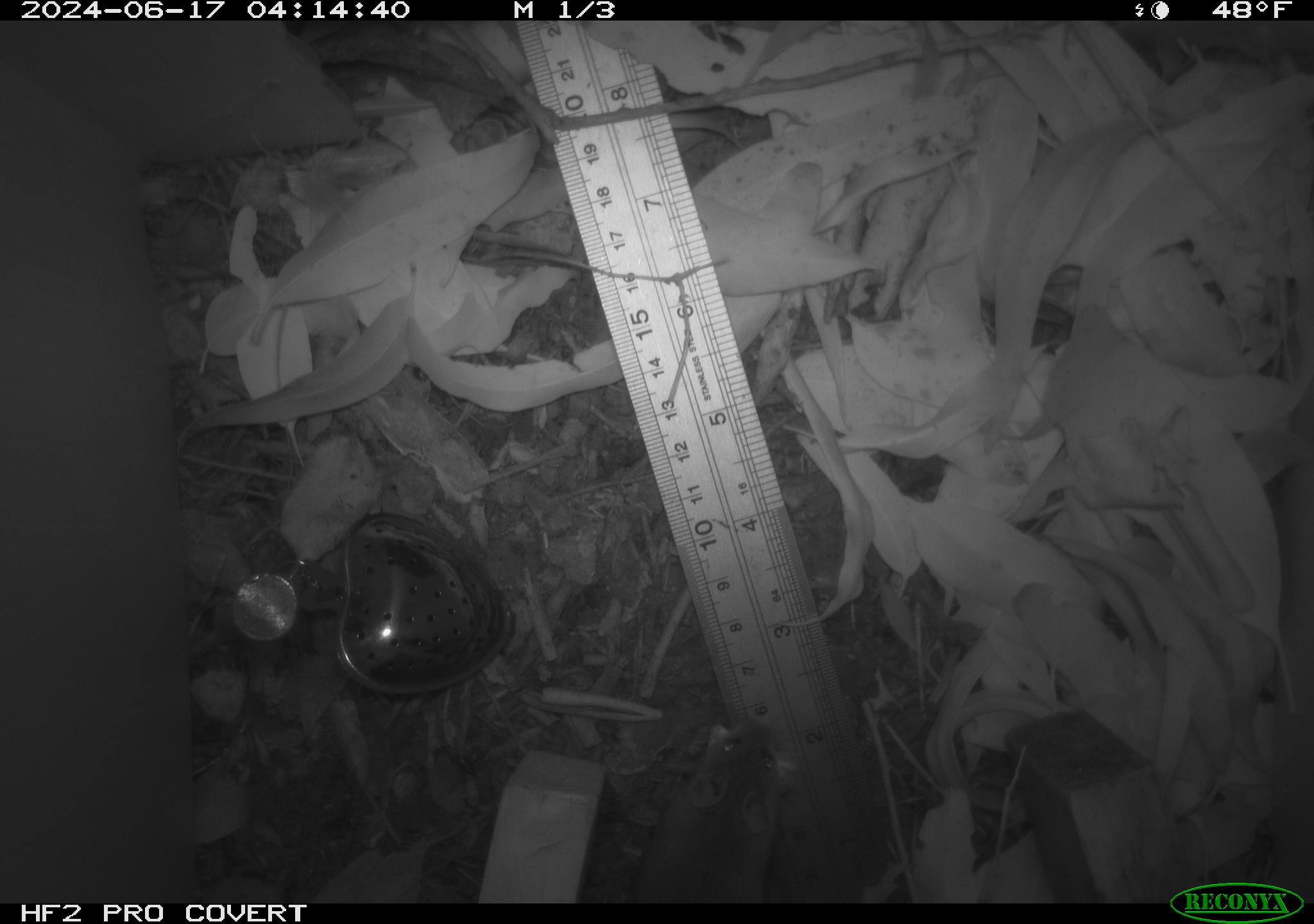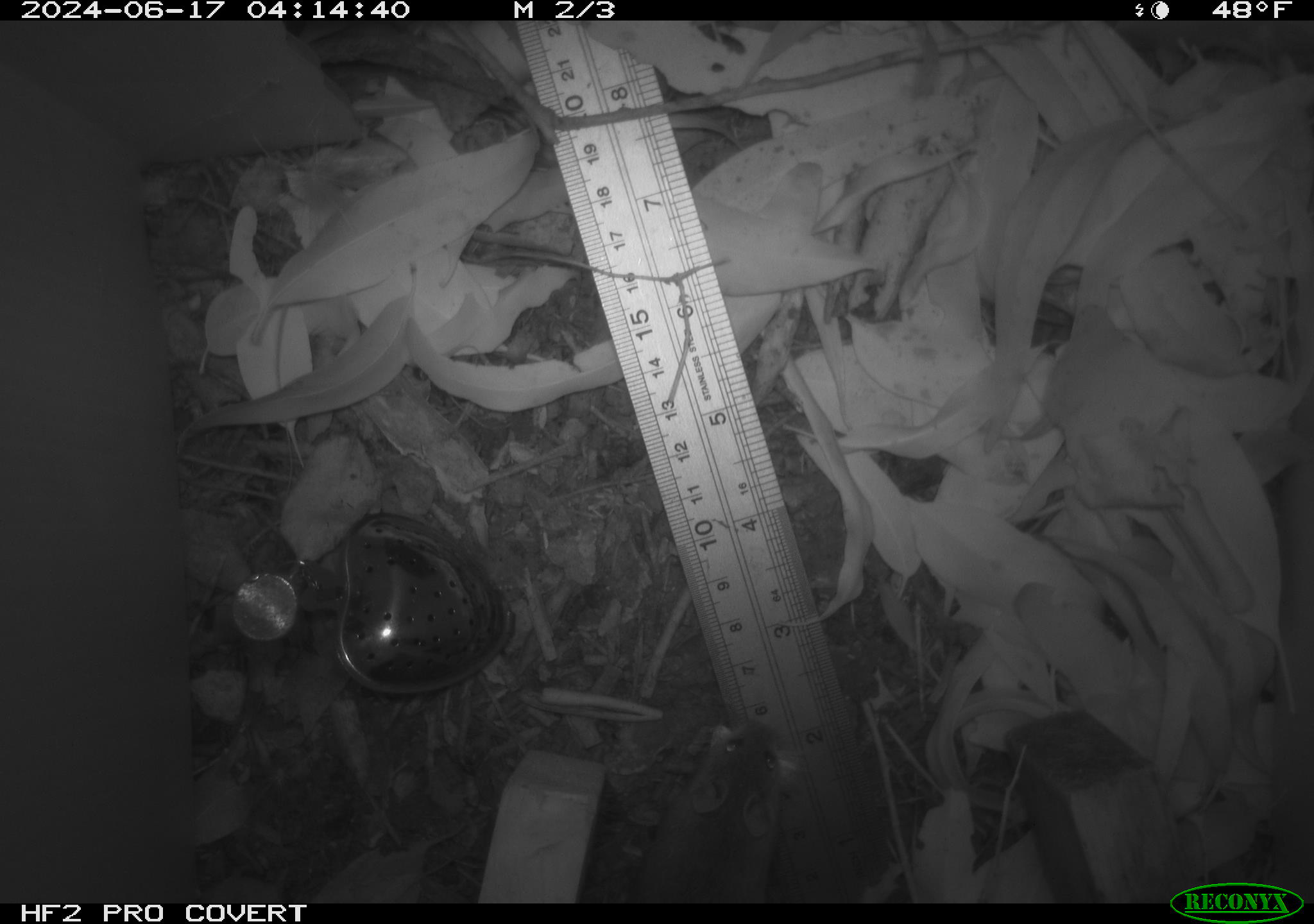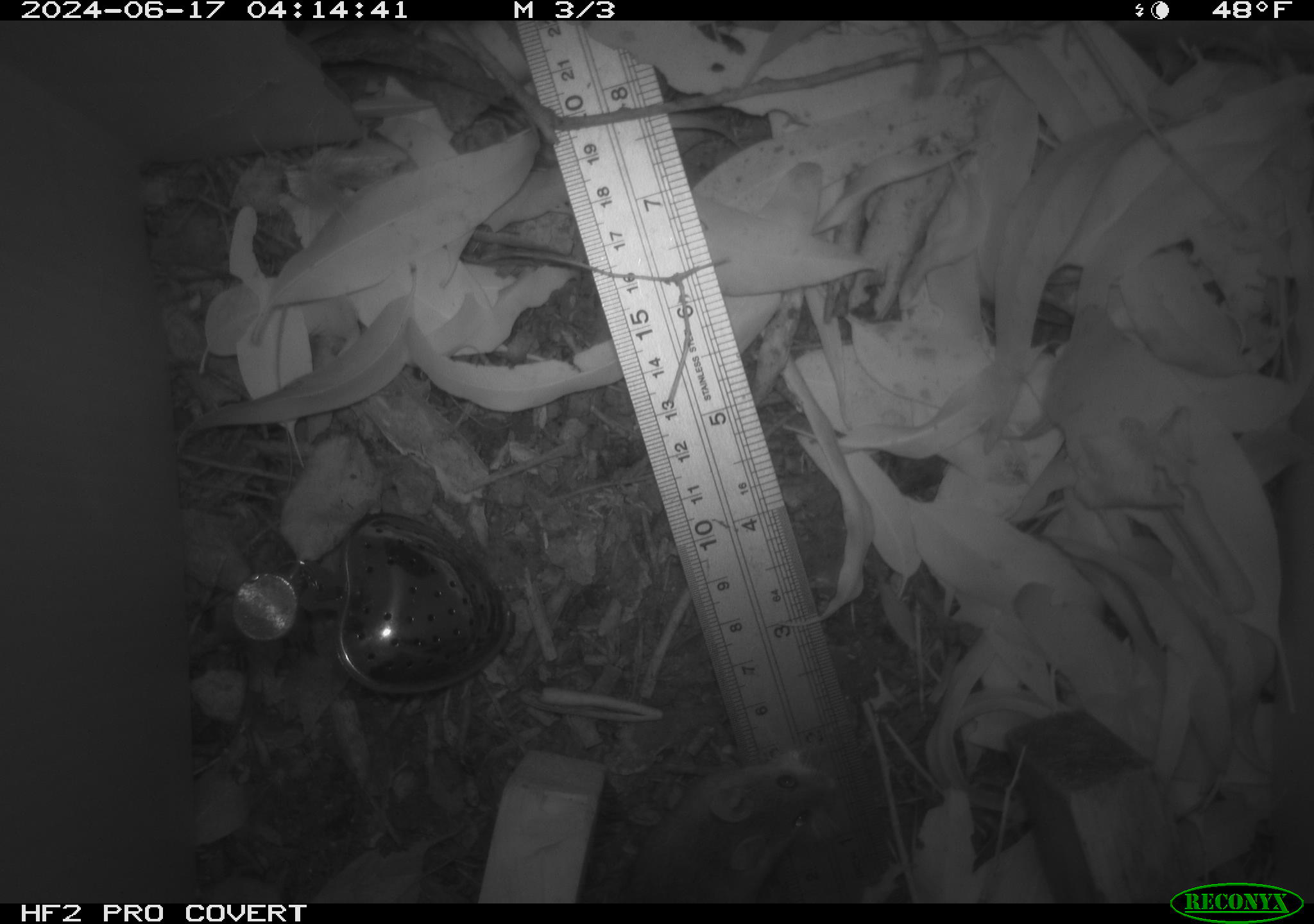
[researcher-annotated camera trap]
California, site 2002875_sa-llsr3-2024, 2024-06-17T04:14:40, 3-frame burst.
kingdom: Animalia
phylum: Chordata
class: Mammalia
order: Rodentia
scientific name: Rodentia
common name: mouse species